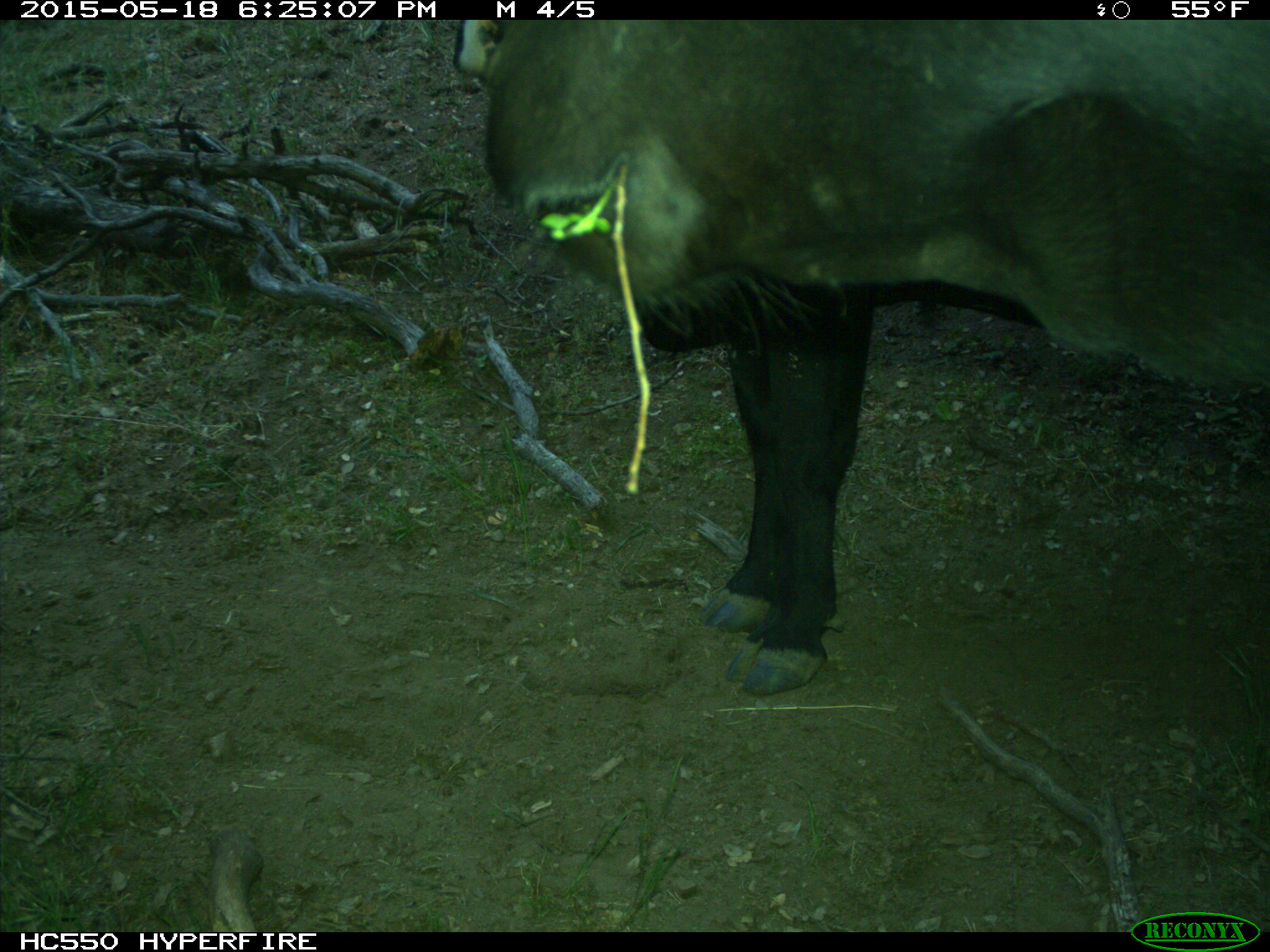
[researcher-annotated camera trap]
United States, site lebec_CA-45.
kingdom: Animalia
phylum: Chordata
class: Mammalia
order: Artiodactyla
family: Bovidae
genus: Bos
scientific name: Bos taurus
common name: domestic cow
Bos taurus (domestic cow).